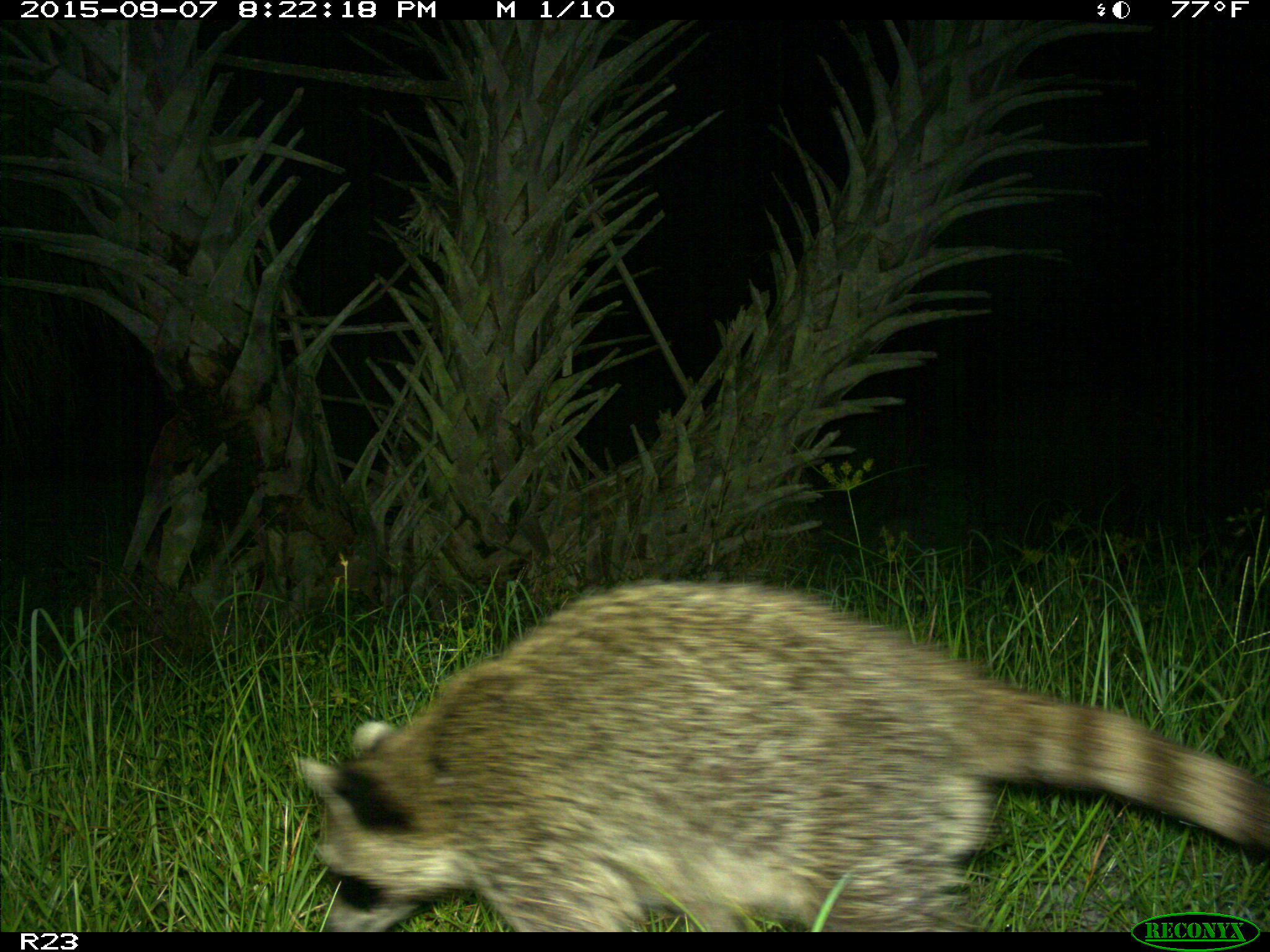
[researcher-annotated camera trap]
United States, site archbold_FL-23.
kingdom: Animalia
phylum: Chordata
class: Mammalia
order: Carnivora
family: Procyonidae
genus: Procyon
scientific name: Procyon lotor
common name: common raccoon